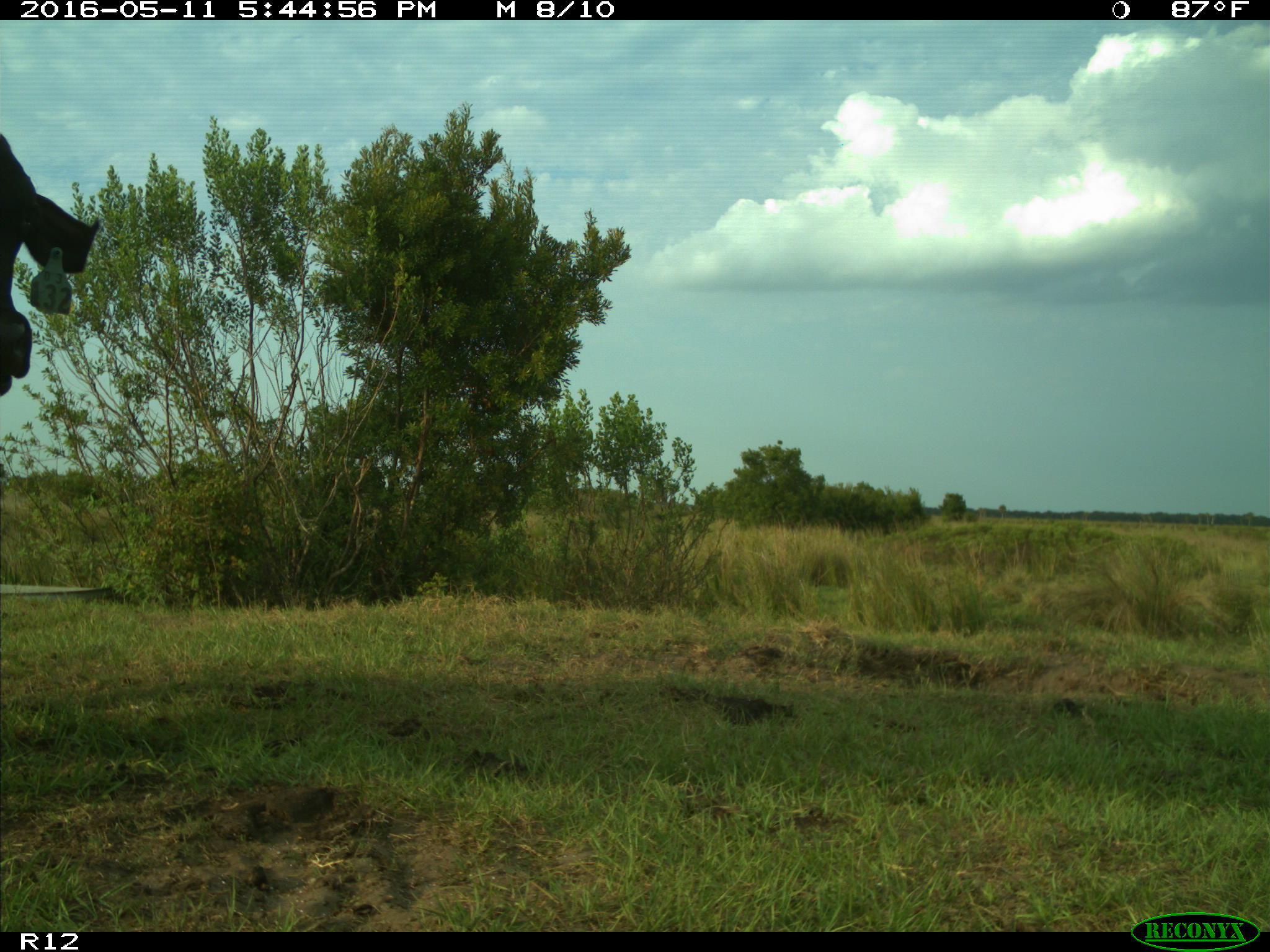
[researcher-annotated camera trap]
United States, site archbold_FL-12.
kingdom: Animalia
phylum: Chordata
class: Mammalia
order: Artiodactyla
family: Bovidae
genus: Bos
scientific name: Bos taurus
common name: domestic cow